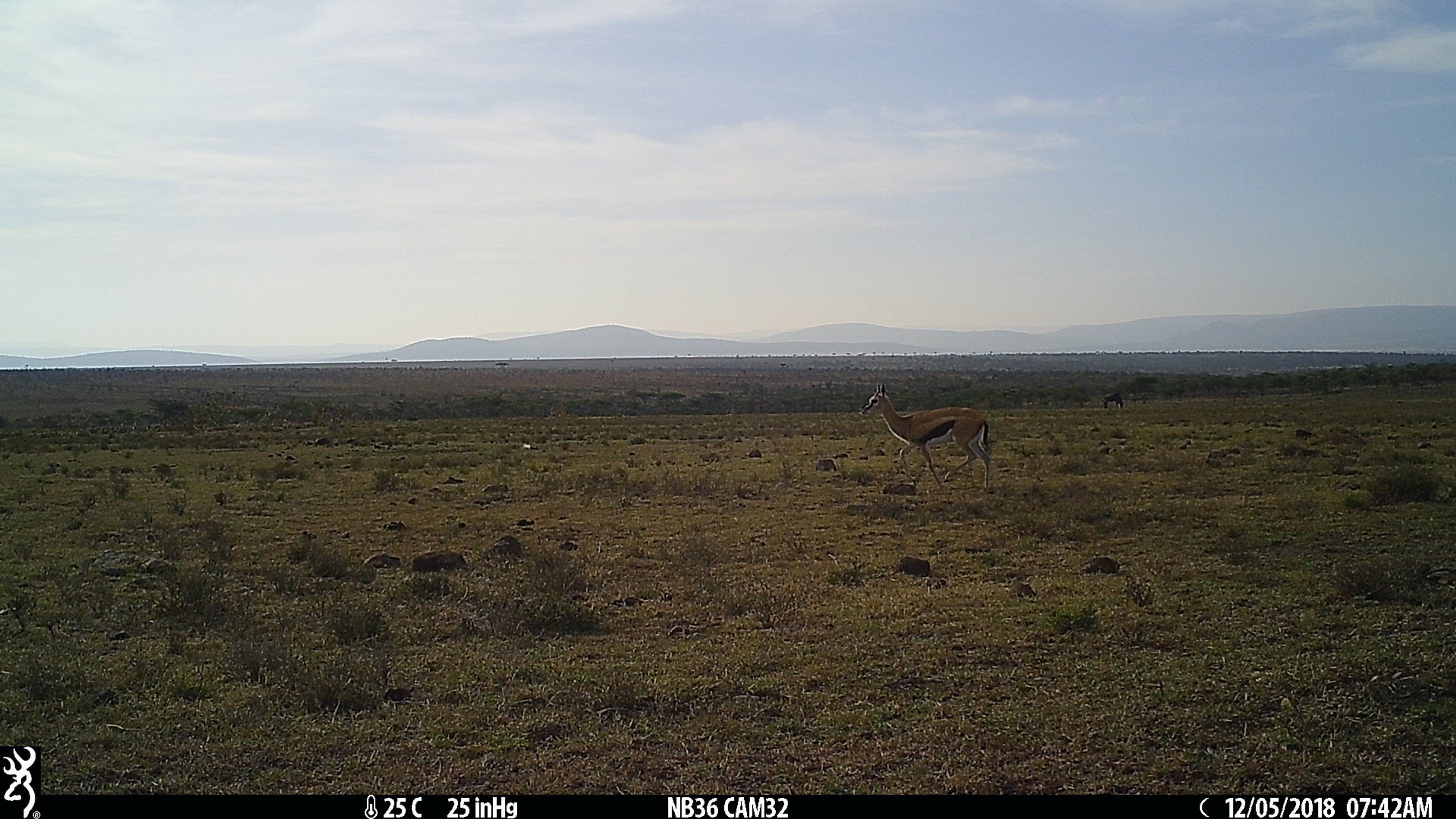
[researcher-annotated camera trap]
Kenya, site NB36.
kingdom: Animalia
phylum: Chordata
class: Mammalia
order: Artiodactyla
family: Bovidae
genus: Eudorcas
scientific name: Eudorcas thomsonii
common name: thomon's gazelle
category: gazelle thomsons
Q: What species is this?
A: Gazelle thomsons (thomon's gazelle) (Eudorcas thomsonii).